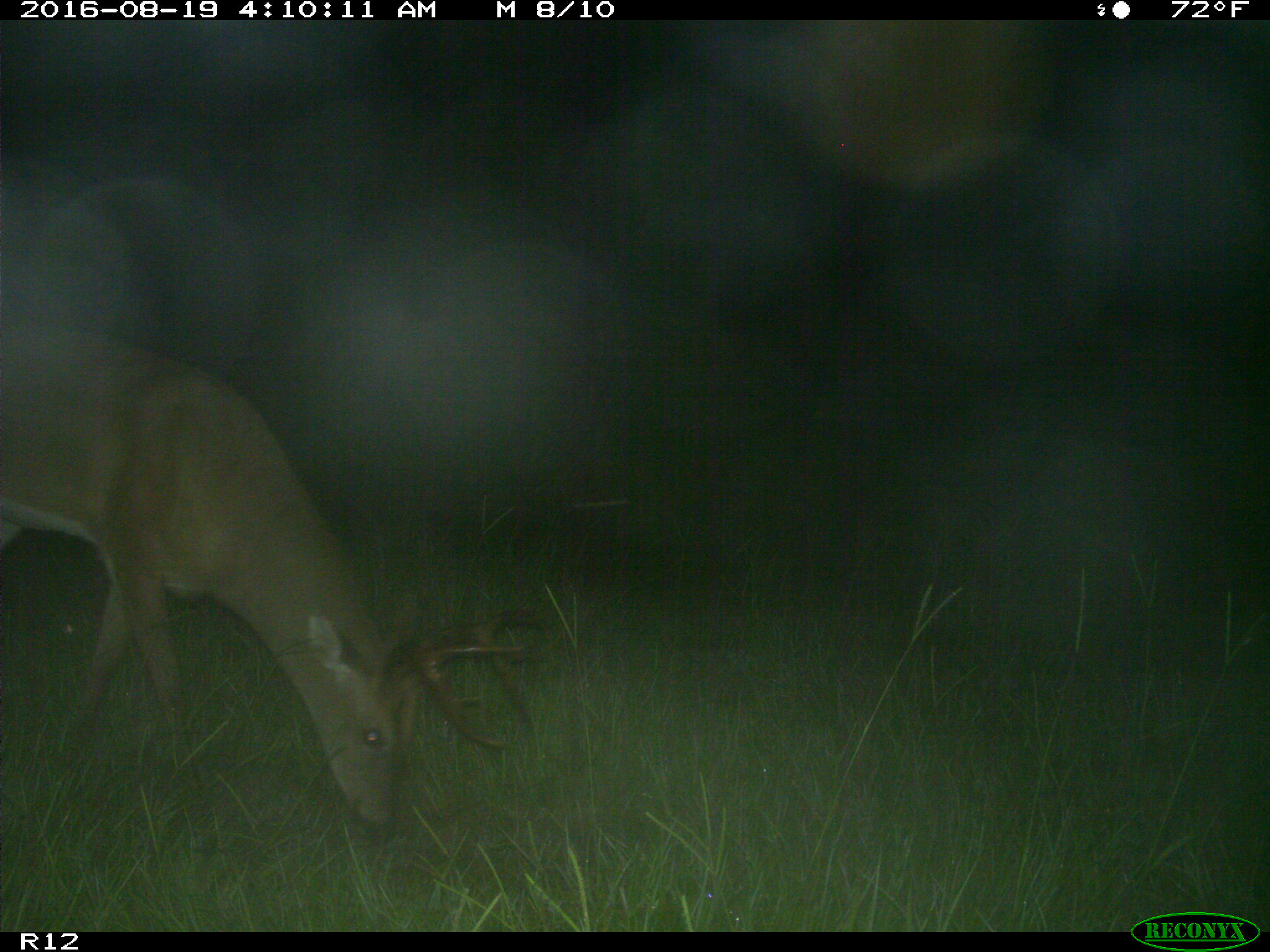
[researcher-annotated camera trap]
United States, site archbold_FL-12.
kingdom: Animalia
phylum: Chordata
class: Mammalia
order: Artiodactyla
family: Cervidae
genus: Odocoileus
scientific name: Odocoileus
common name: deer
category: unidentified deer